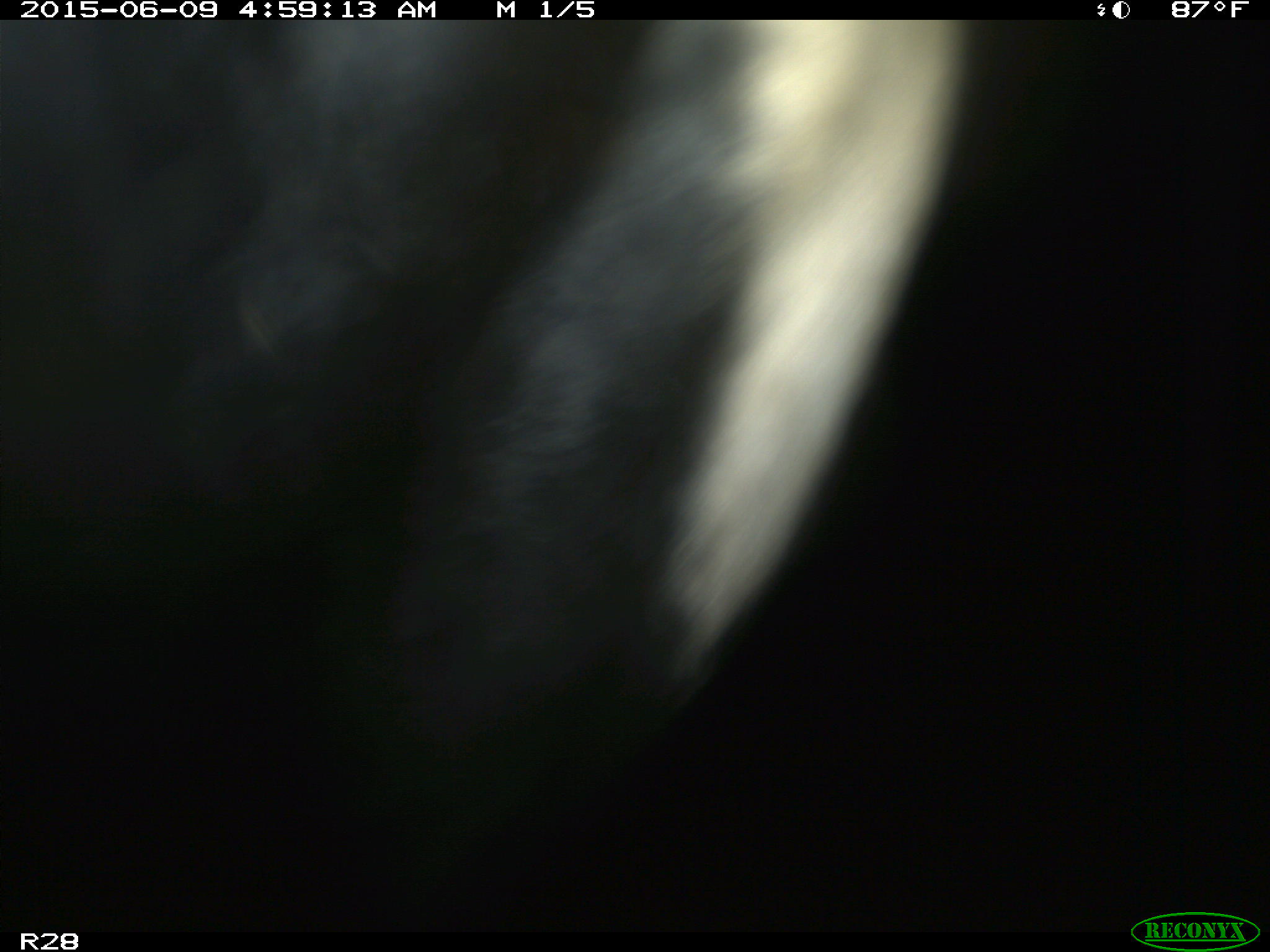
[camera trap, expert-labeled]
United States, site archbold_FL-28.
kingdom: Animalia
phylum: Chordata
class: Mammalia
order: Artiodactyla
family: Bovidae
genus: Bos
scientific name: Bos taurus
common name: domestic cow